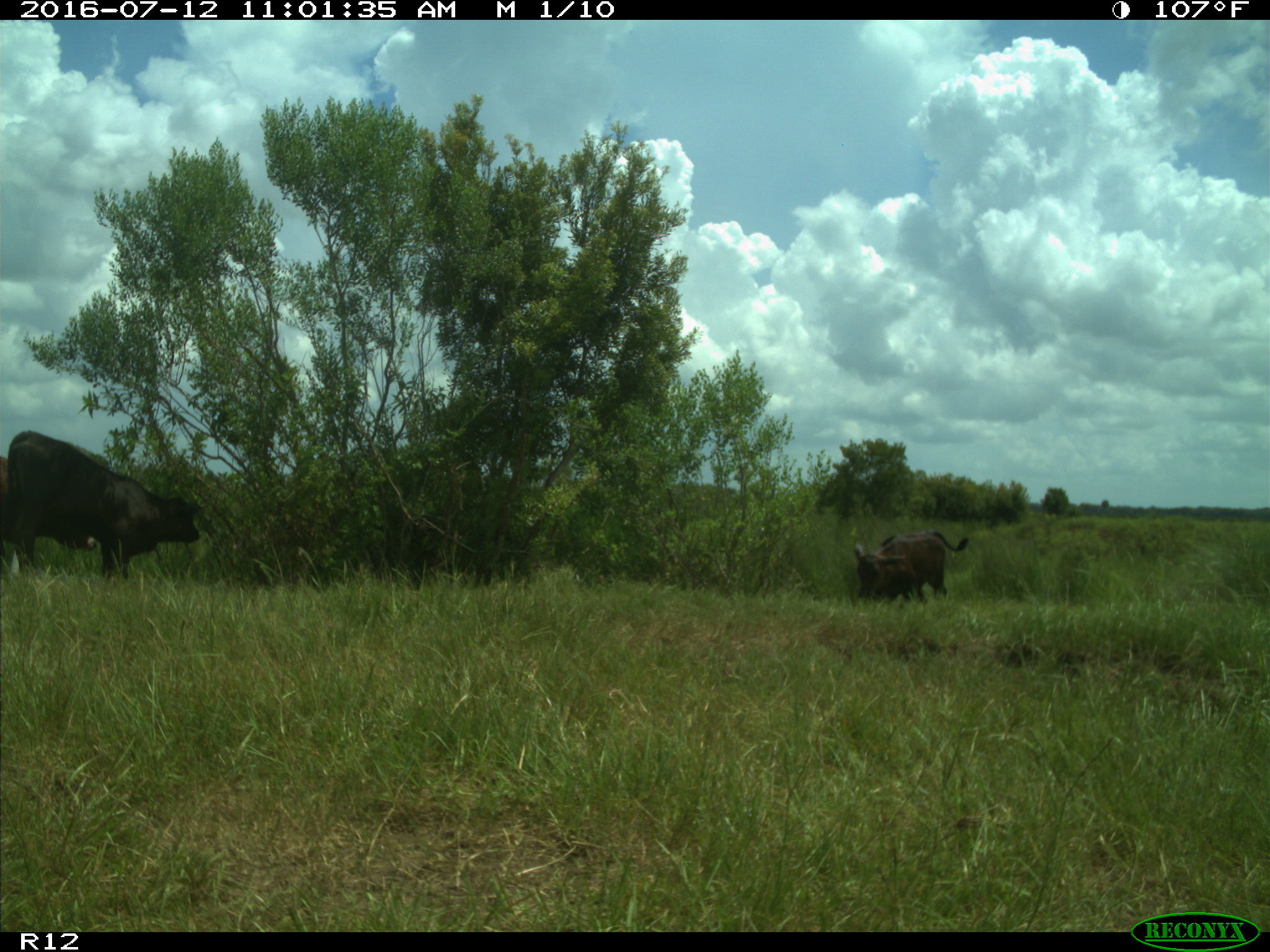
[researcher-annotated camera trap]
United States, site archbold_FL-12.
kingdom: Animalia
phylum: Chordata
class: Mammalia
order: Artiodactyla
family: Bovidae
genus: Bos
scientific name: Bos taurus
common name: domestic cow